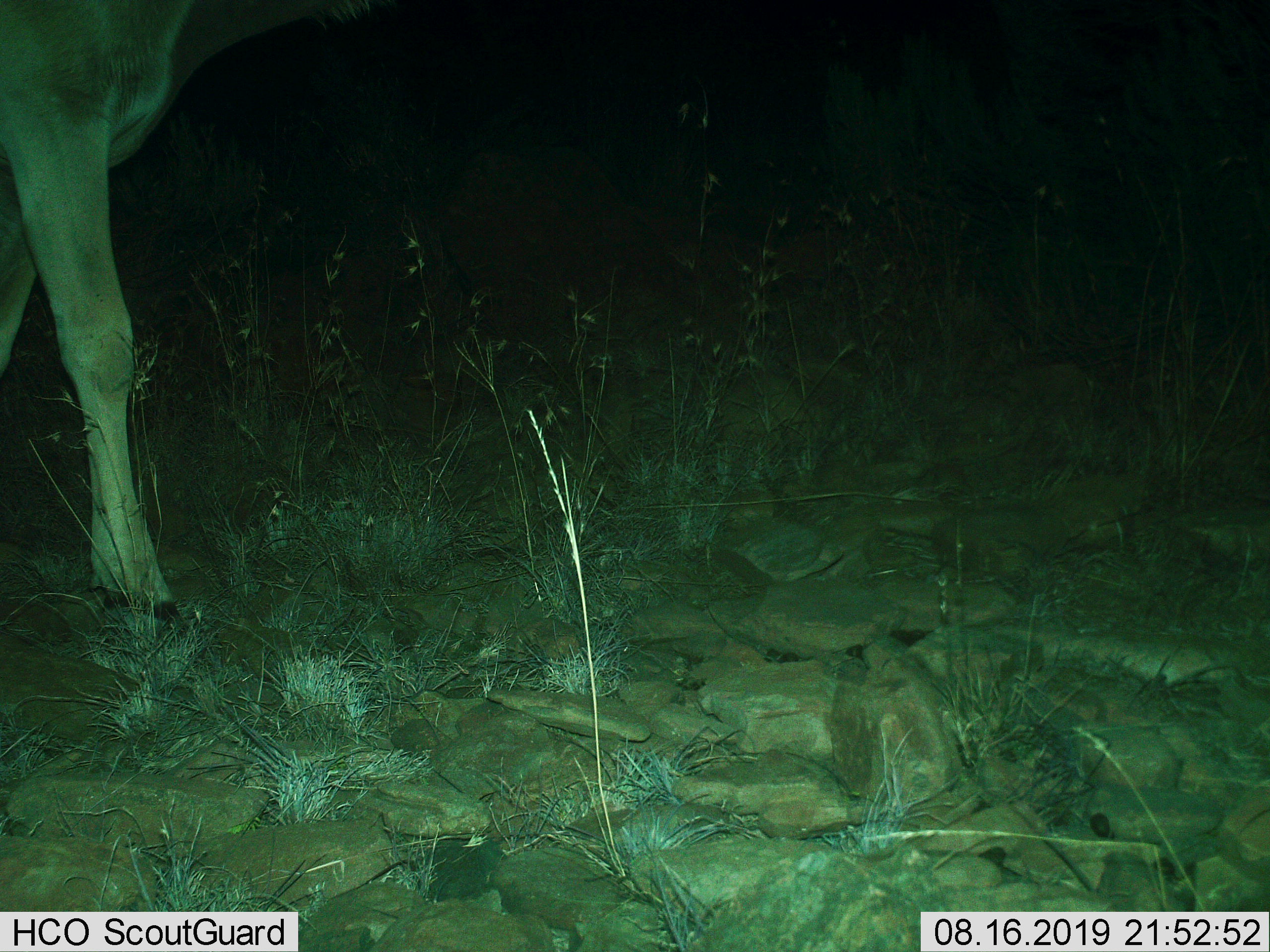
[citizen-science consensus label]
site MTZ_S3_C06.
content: unidentified animal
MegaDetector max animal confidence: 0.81